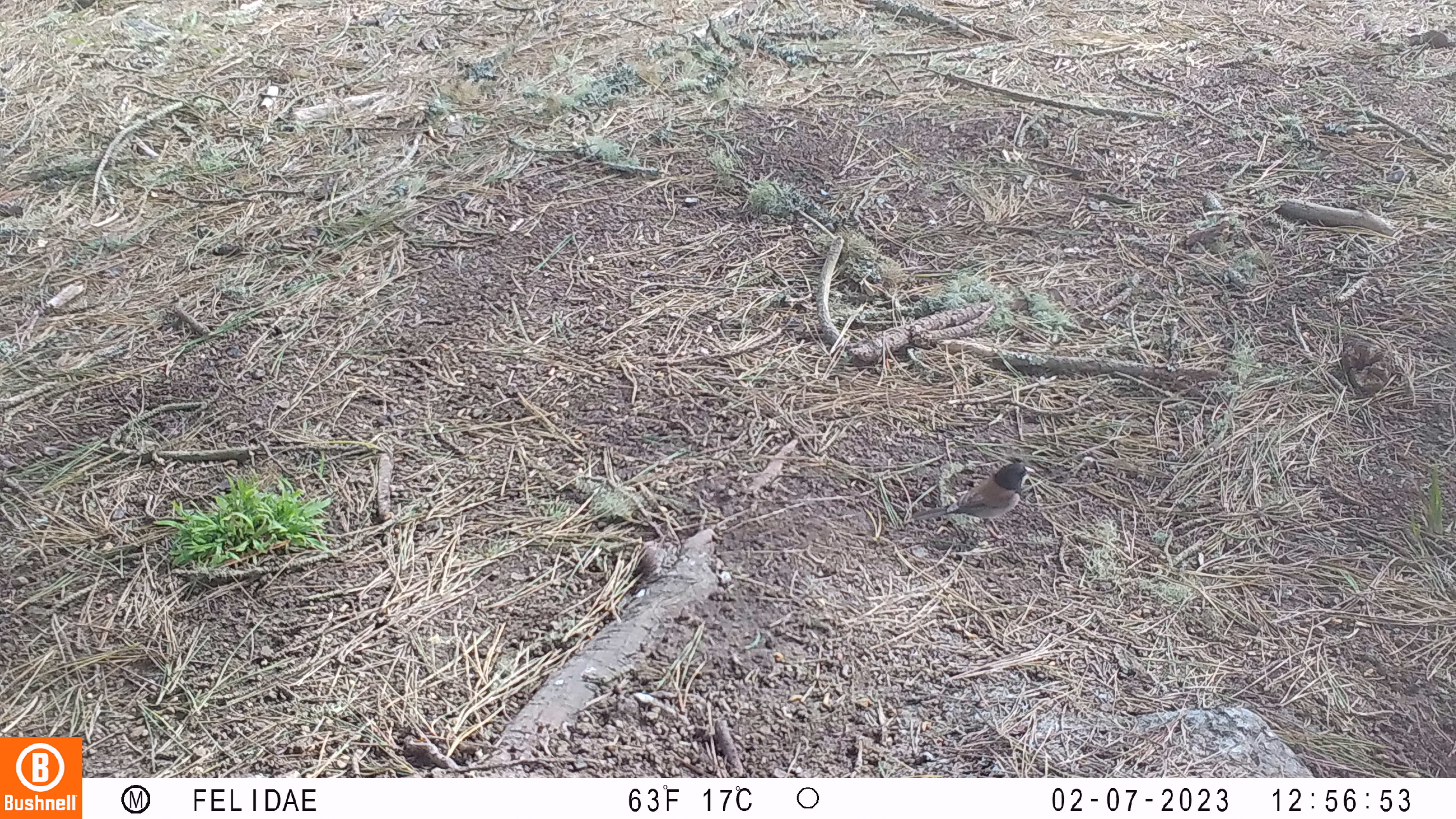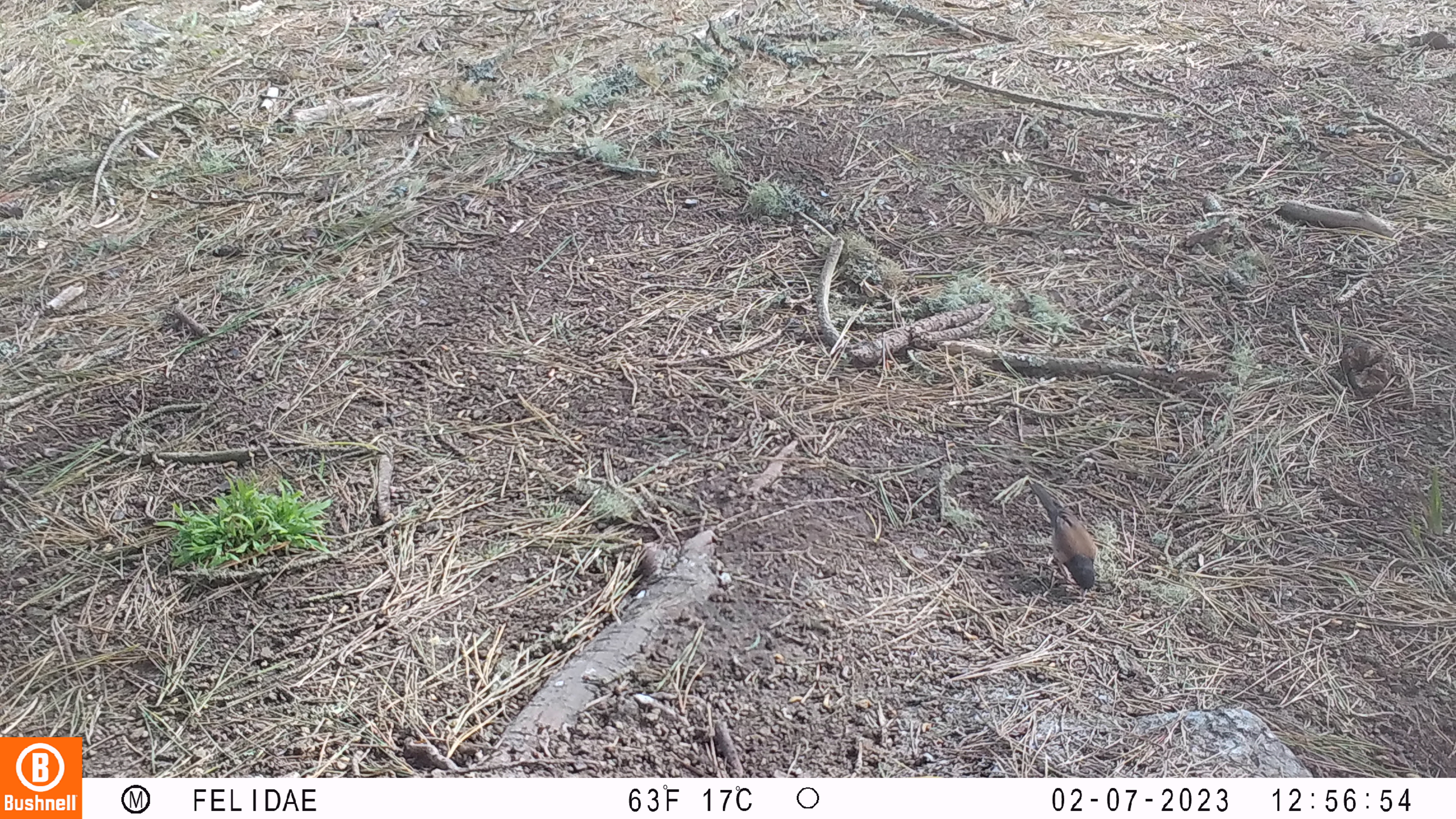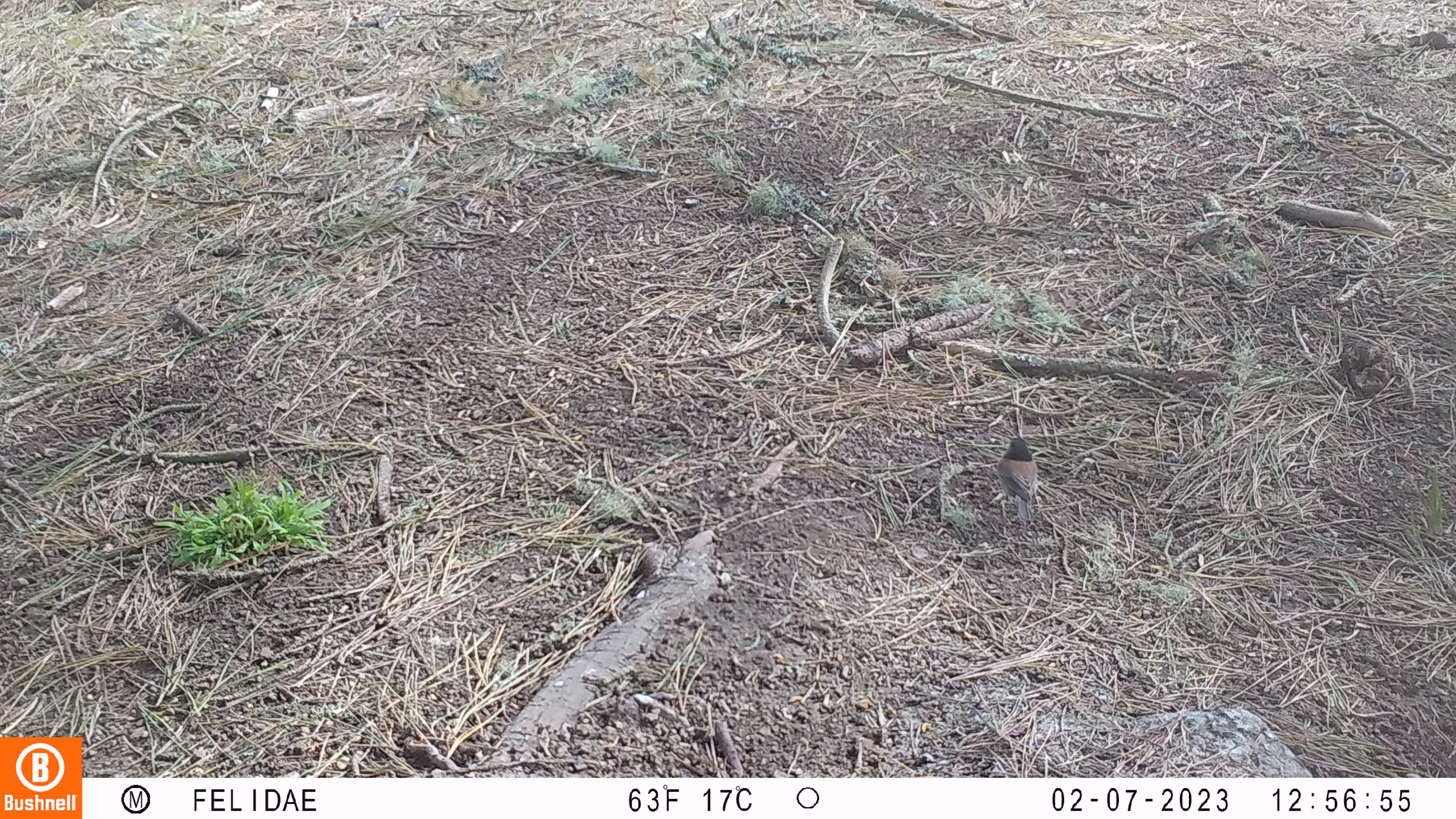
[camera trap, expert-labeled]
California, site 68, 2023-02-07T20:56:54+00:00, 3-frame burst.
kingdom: Animalia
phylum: Chordata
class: Aves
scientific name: Aves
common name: bird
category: unknown bird